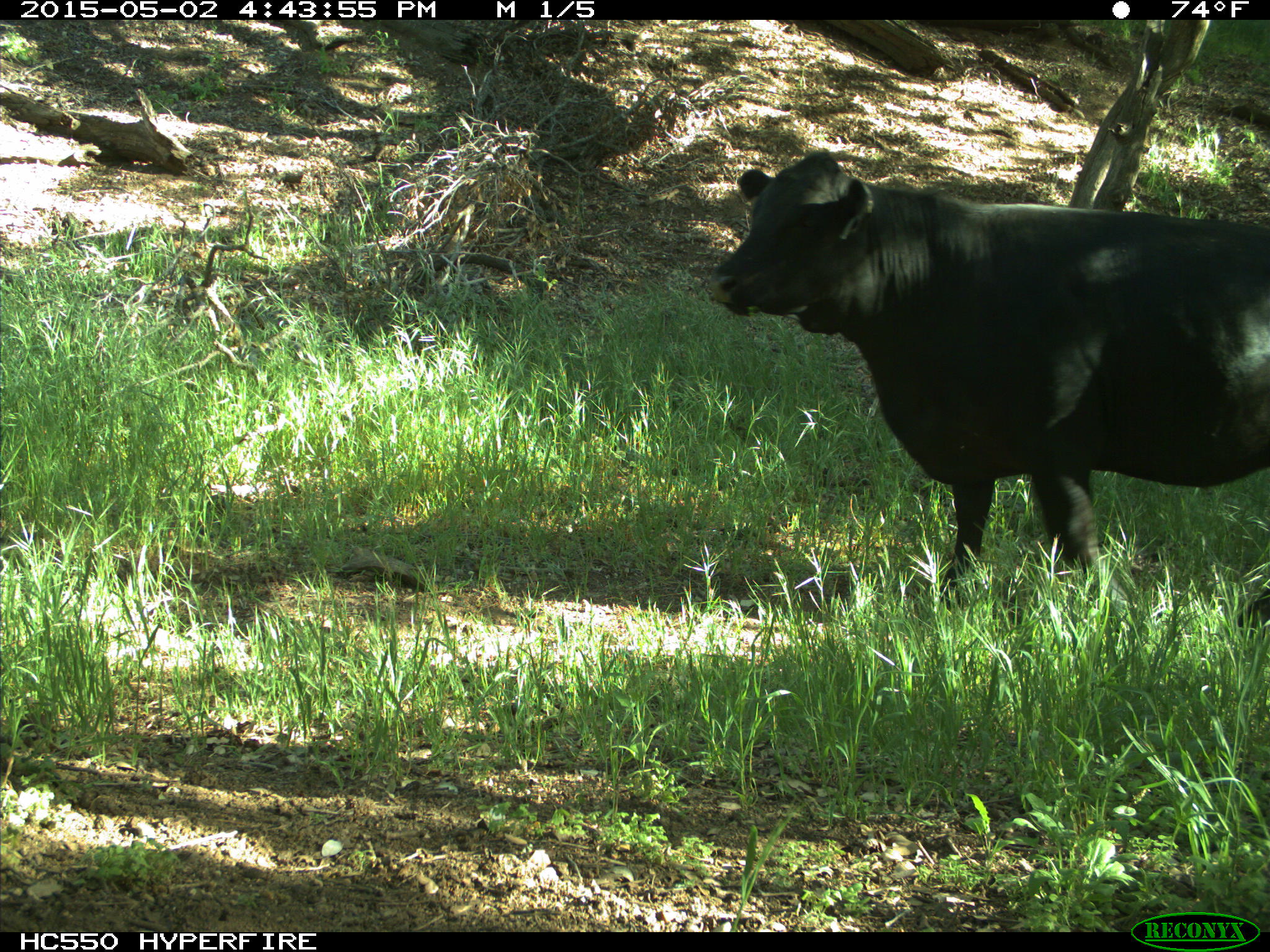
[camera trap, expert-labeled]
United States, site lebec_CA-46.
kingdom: Animalia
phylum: Chordata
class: Mammalia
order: Artiodactyla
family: Bovidae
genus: Bos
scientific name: Bos taurus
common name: domestic cow